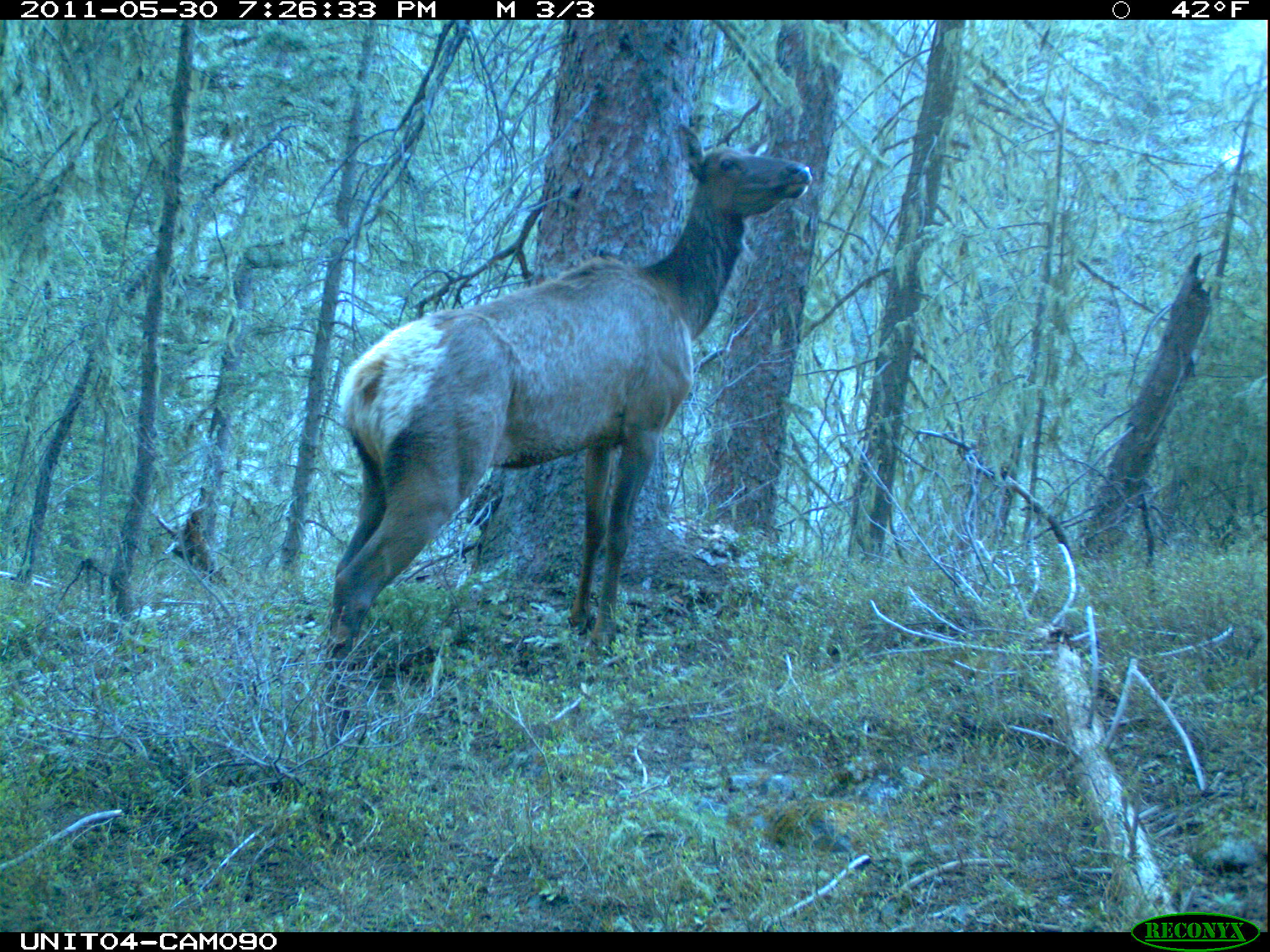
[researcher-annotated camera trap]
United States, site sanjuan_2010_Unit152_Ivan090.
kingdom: Animalia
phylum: Chordata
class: Mammalia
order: Artiodactyla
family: Cervidae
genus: Cervus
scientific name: Cervus elaphus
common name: red deer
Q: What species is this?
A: Cervus elaphus (red deer).